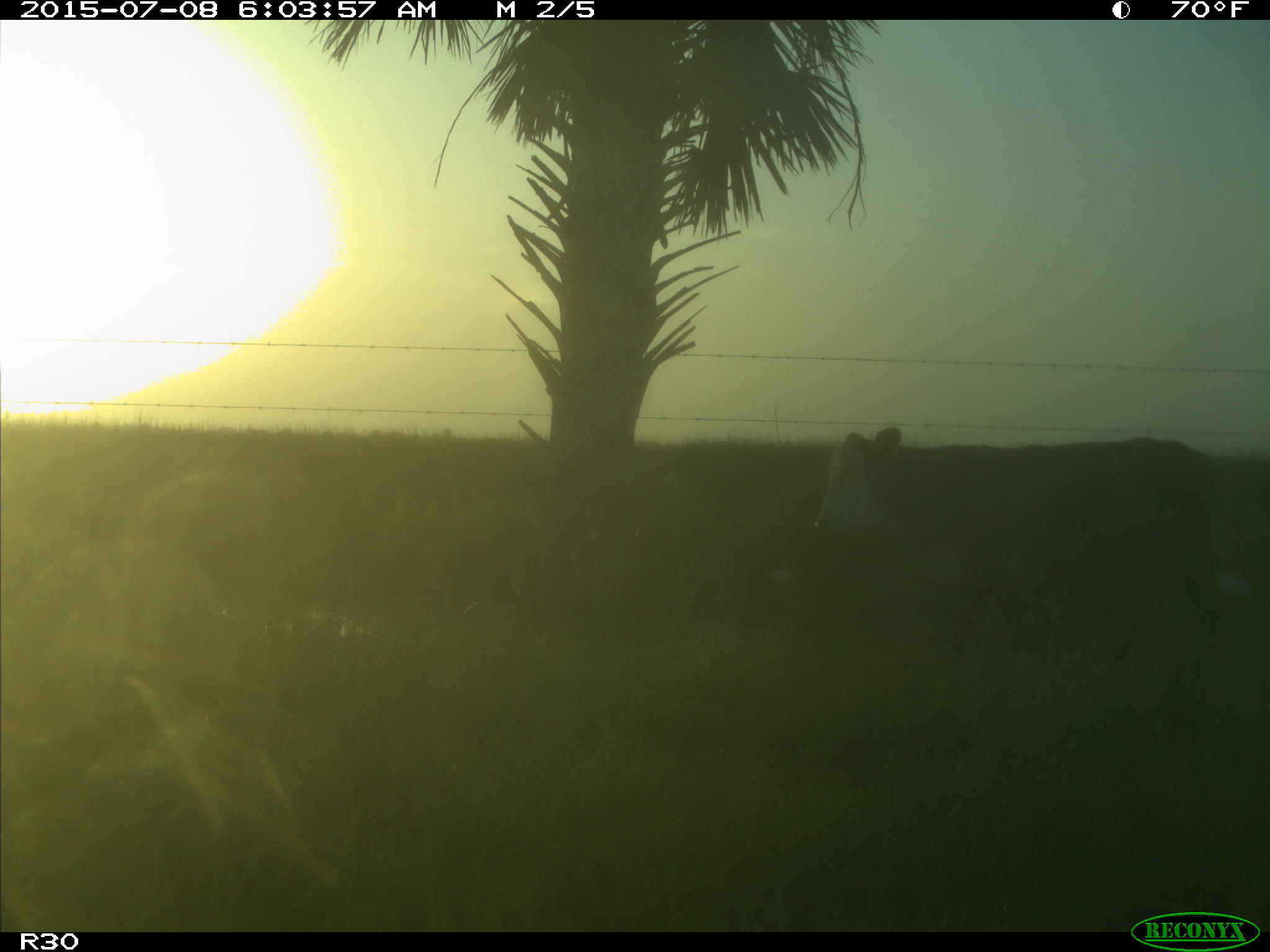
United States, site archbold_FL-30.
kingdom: Animalia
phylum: Chordata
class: Mammalia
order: Artiodactyla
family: Bovidae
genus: Bos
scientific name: Bos taurus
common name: domestic cow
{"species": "Bos taurus (domestic cow)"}